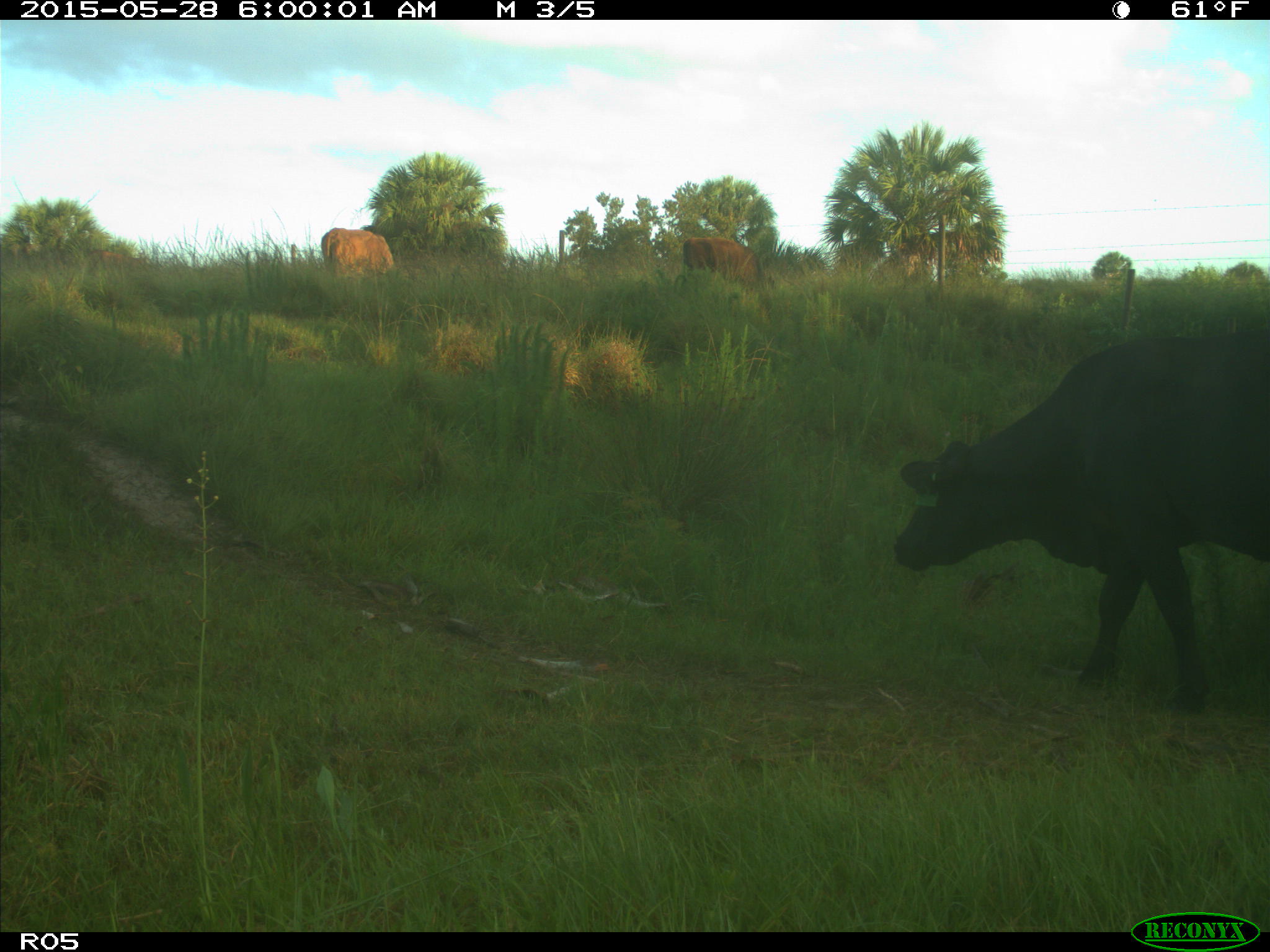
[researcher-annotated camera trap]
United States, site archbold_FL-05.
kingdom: Animalia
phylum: Chordata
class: Mammalia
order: Artiodactyla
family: Bovidae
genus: Bos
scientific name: Bos taurus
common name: domestic cow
Bos taurus (domestic cow).